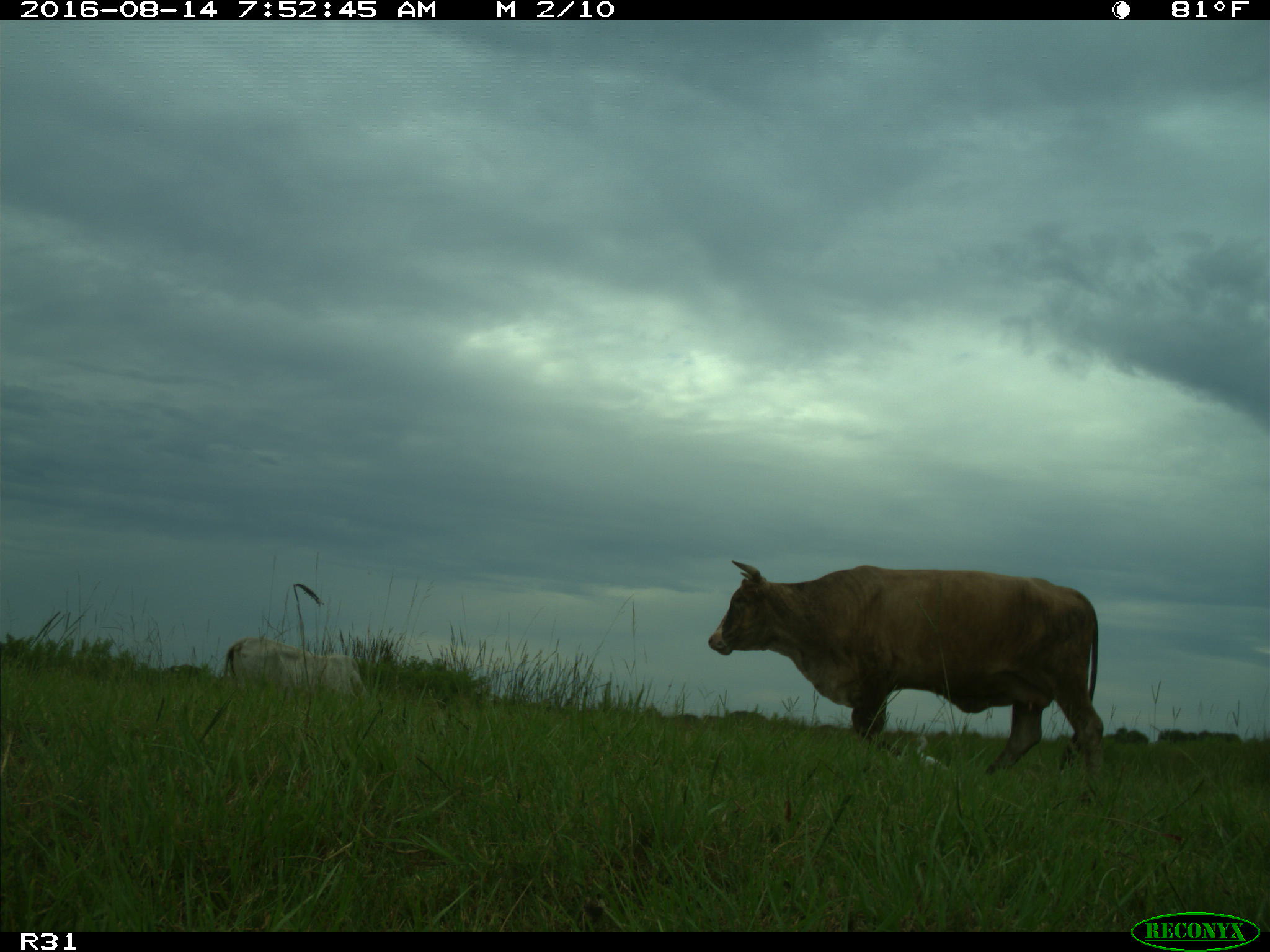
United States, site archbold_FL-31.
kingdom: Animalia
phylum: Chordata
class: Mammalia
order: Artiodactyla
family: Bovidae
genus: Bos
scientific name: Bos taurus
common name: domestic cow